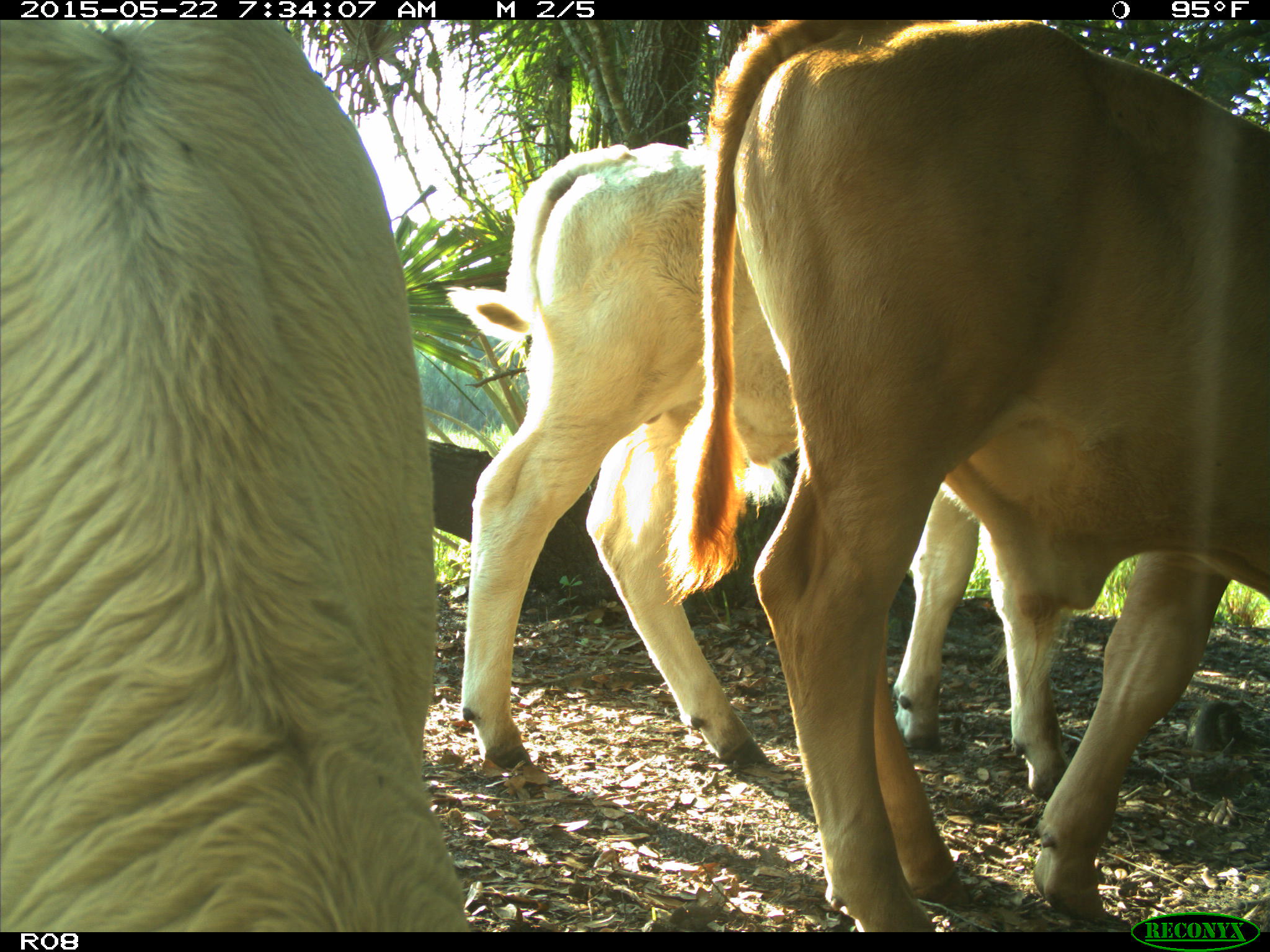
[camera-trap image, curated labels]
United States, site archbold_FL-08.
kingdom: Animalia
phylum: Chordata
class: Mammalia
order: Artiodactyla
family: Bovidae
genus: Bos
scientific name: Bos taurus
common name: domestic cow